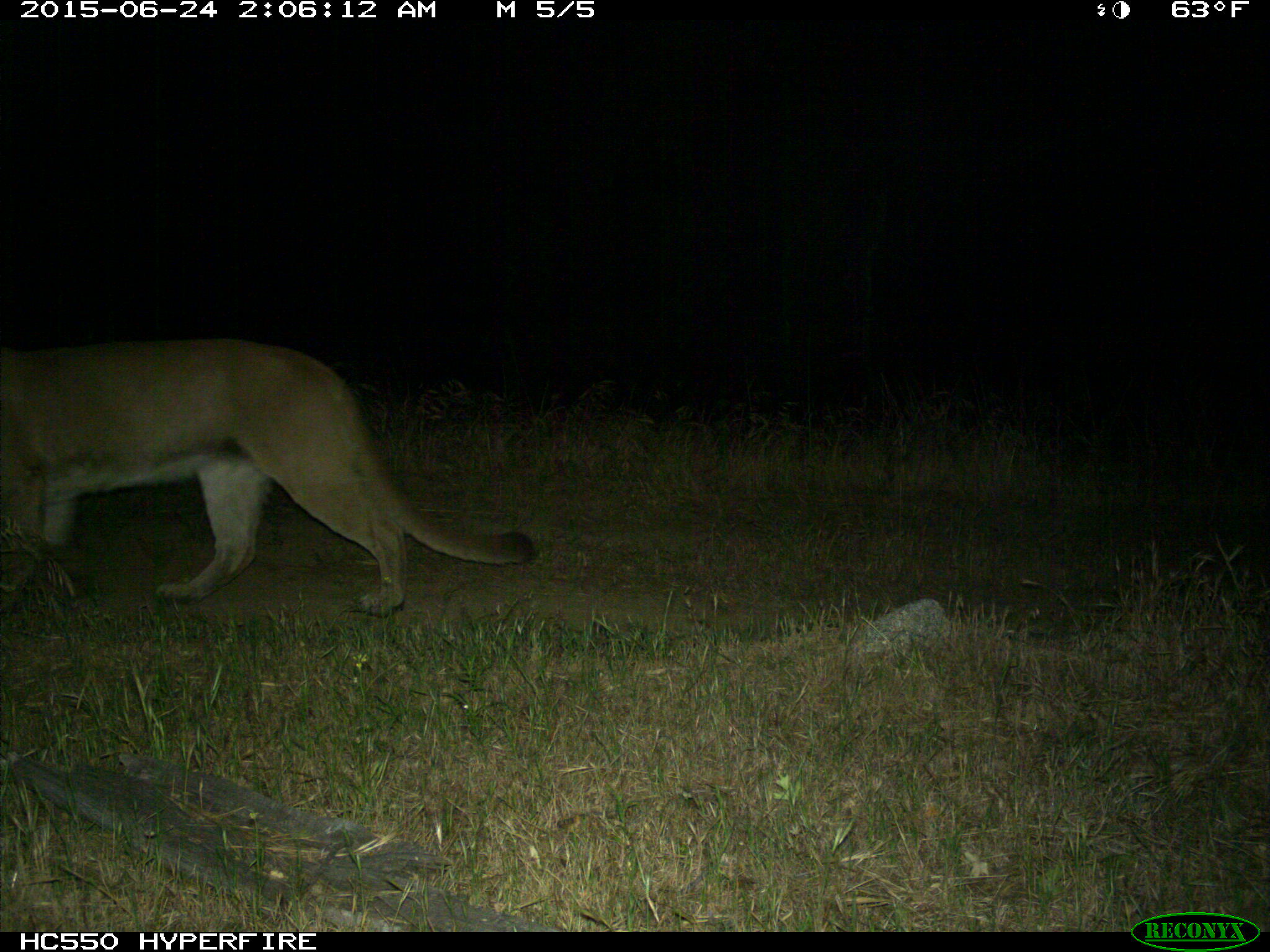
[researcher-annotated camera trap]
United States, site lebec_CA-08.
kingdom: Animalia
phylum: Chordata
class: Mammalia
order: Carnivora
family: Felidae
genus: Puma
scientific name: Puma concolor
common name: mountain lion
Puma concolor (mountain lion).